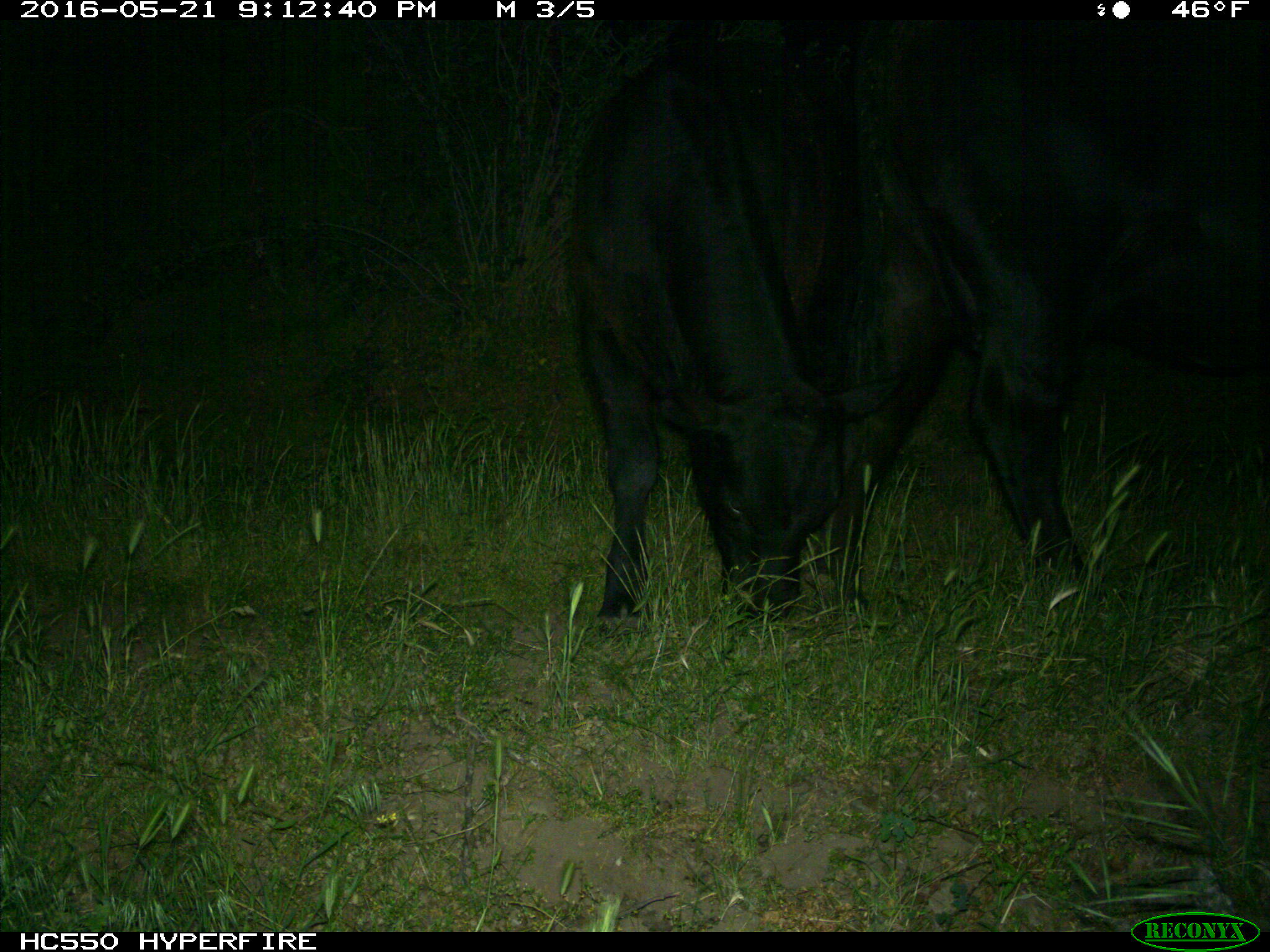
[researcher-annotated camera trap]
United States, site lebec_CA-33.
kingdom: Animalia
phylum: Chordata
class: Mammalia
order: Artiodactyla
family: Bovidae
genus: Bos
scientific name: Bos taurus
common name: domestic cow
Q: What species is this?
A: Bos taurus (domestic cow).